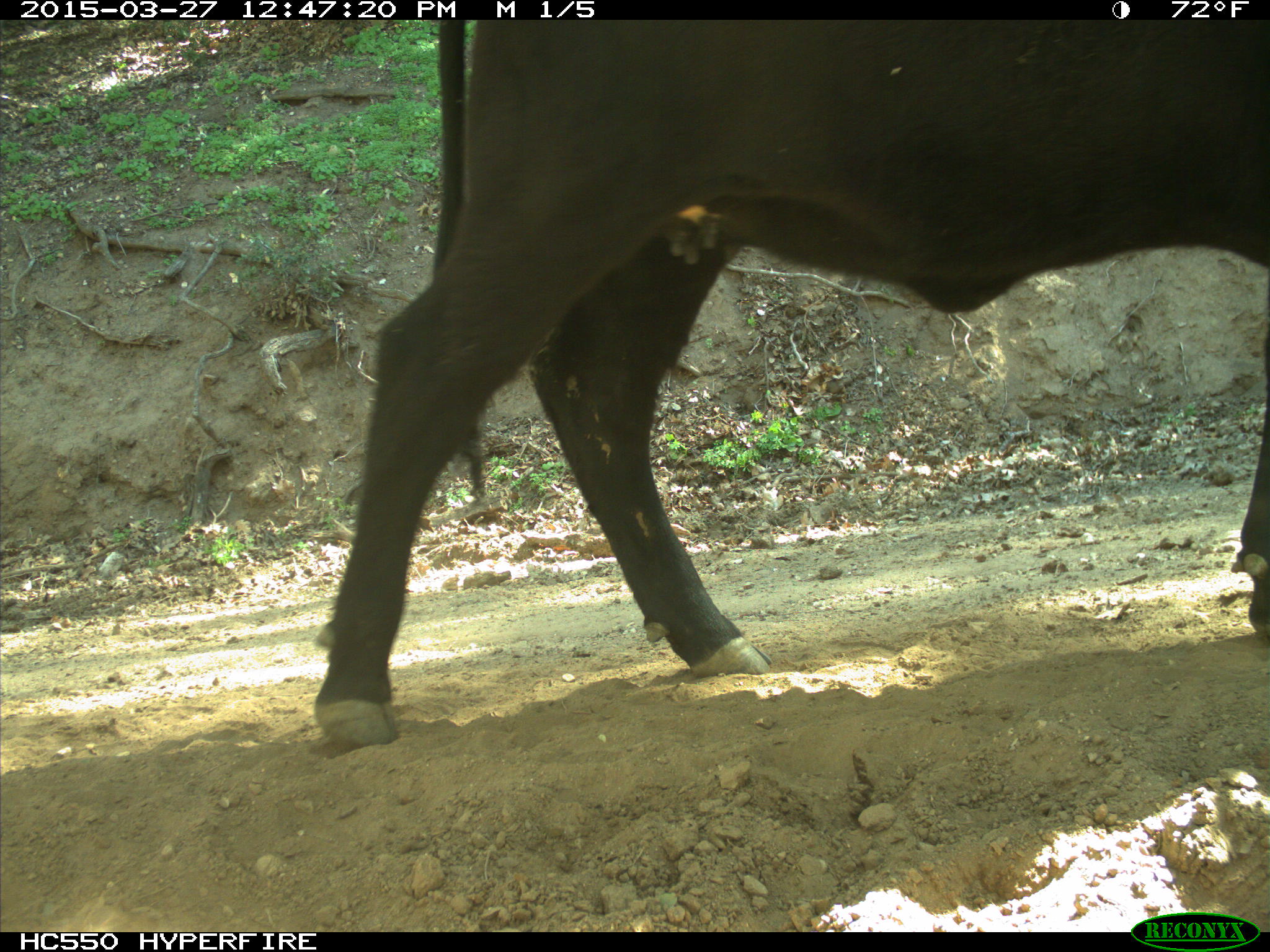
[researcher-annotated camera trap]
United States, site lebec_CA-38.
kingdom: Animalia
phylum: Chordata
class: Mammalia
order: Artiodactyla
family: Bovidae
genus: Bos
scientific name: Bos taurus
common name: domestic cow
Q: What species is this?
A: Bos taurus (domestic cow).